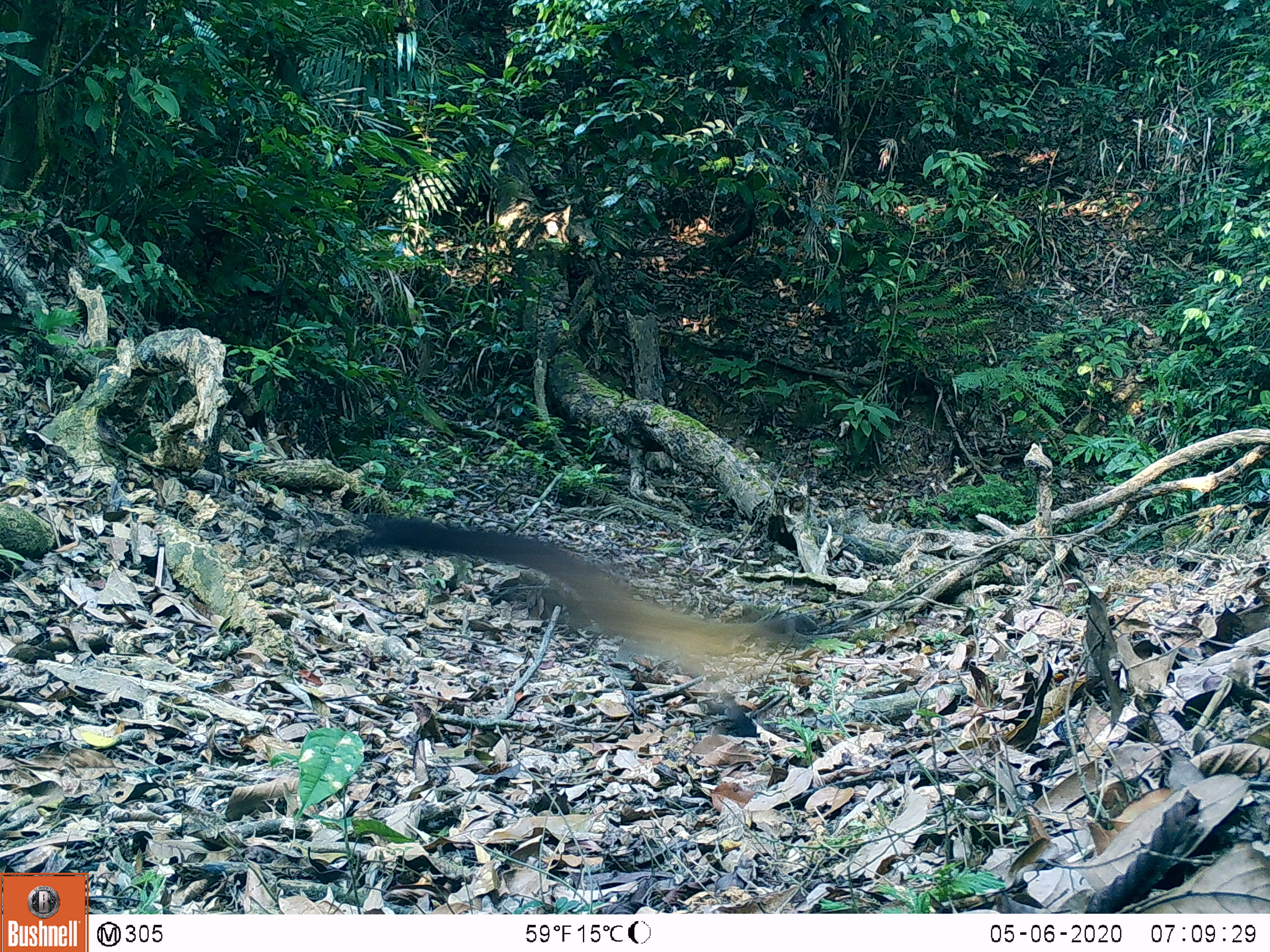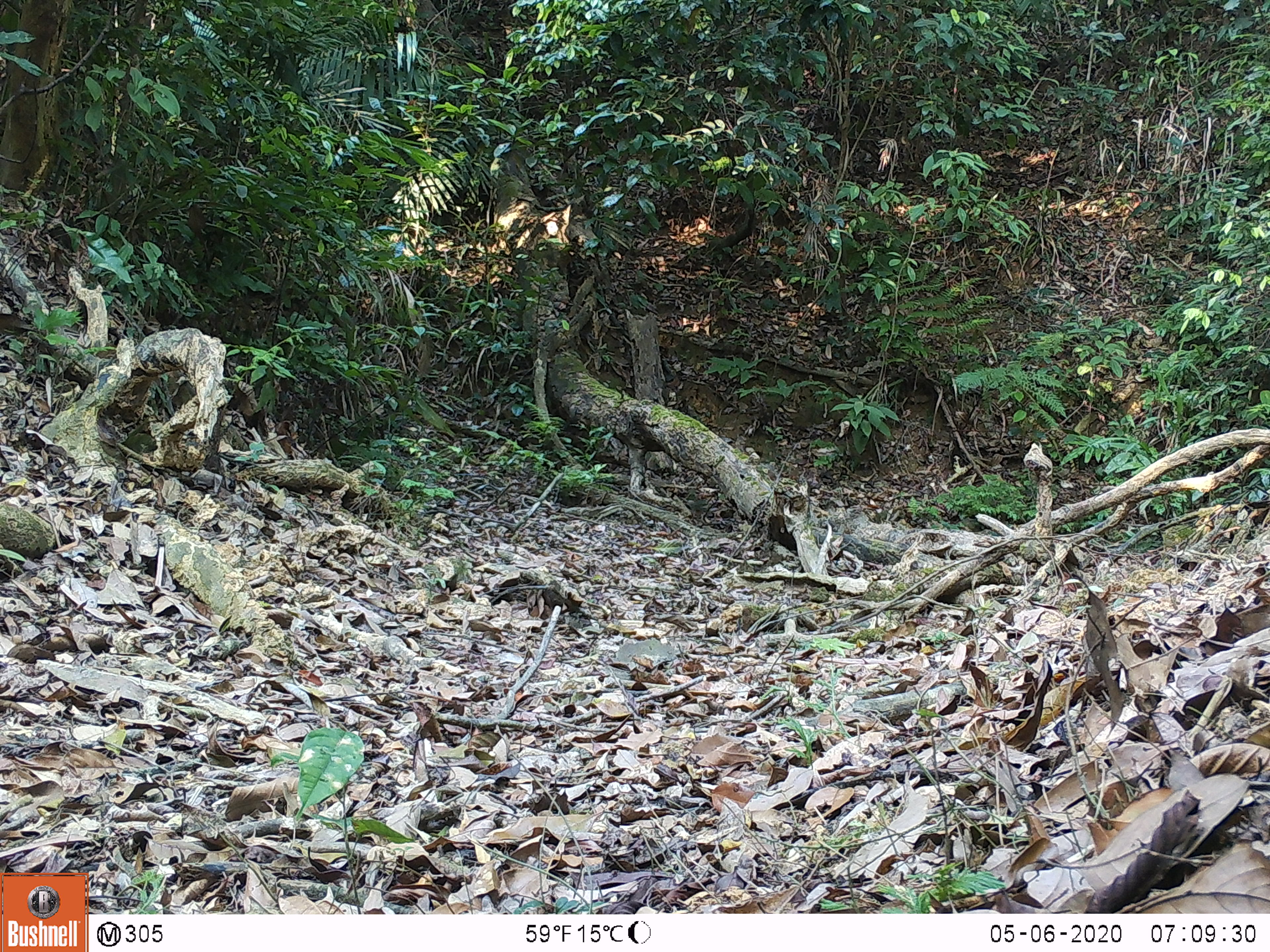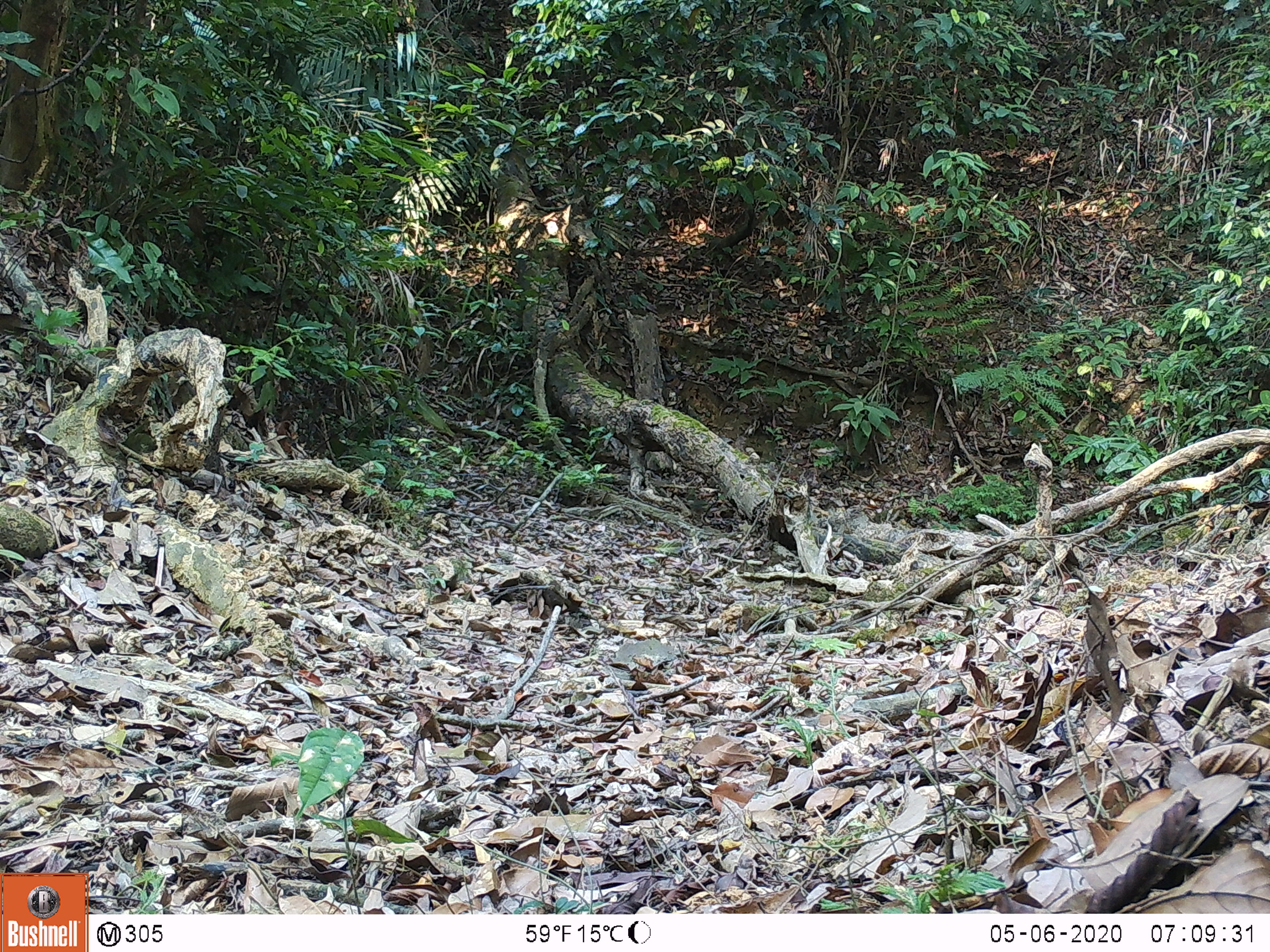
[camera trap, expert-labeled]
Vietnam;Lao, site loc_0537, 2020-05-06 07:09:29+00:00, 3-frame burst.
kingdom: Animalia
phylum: Chordata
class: Mammalia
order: Carnivora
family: Mustelidae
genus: Martes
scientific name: Martes flavigula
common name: yellow-throated marten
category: yellow throated marten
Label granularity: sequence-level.